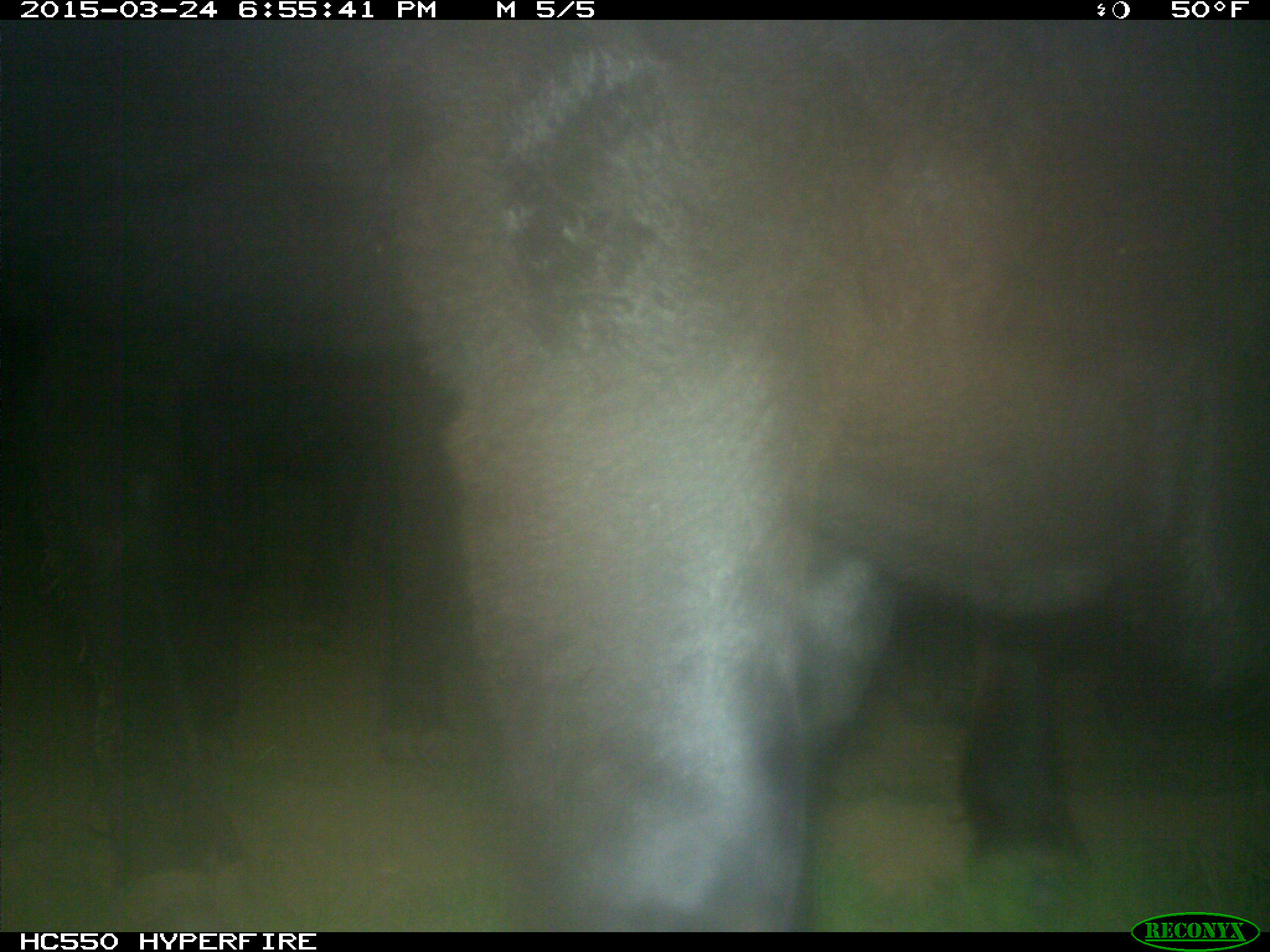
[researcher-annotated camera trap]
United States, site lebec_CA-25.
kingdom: Animalia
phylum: Chordata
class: Mammalia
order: Artiodactyla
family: Bovidae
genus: Bos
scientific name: Bos taurus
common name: domestic cow